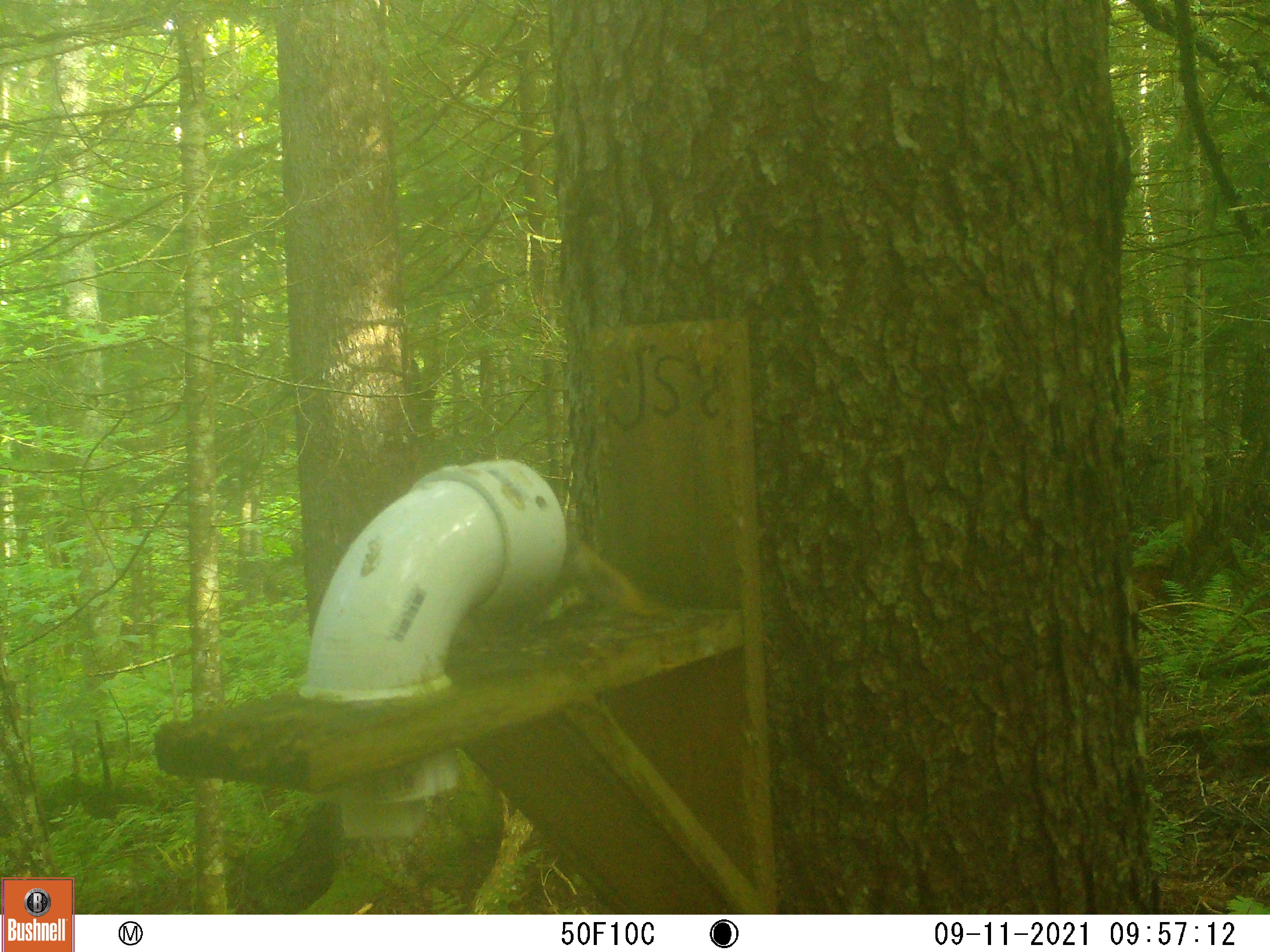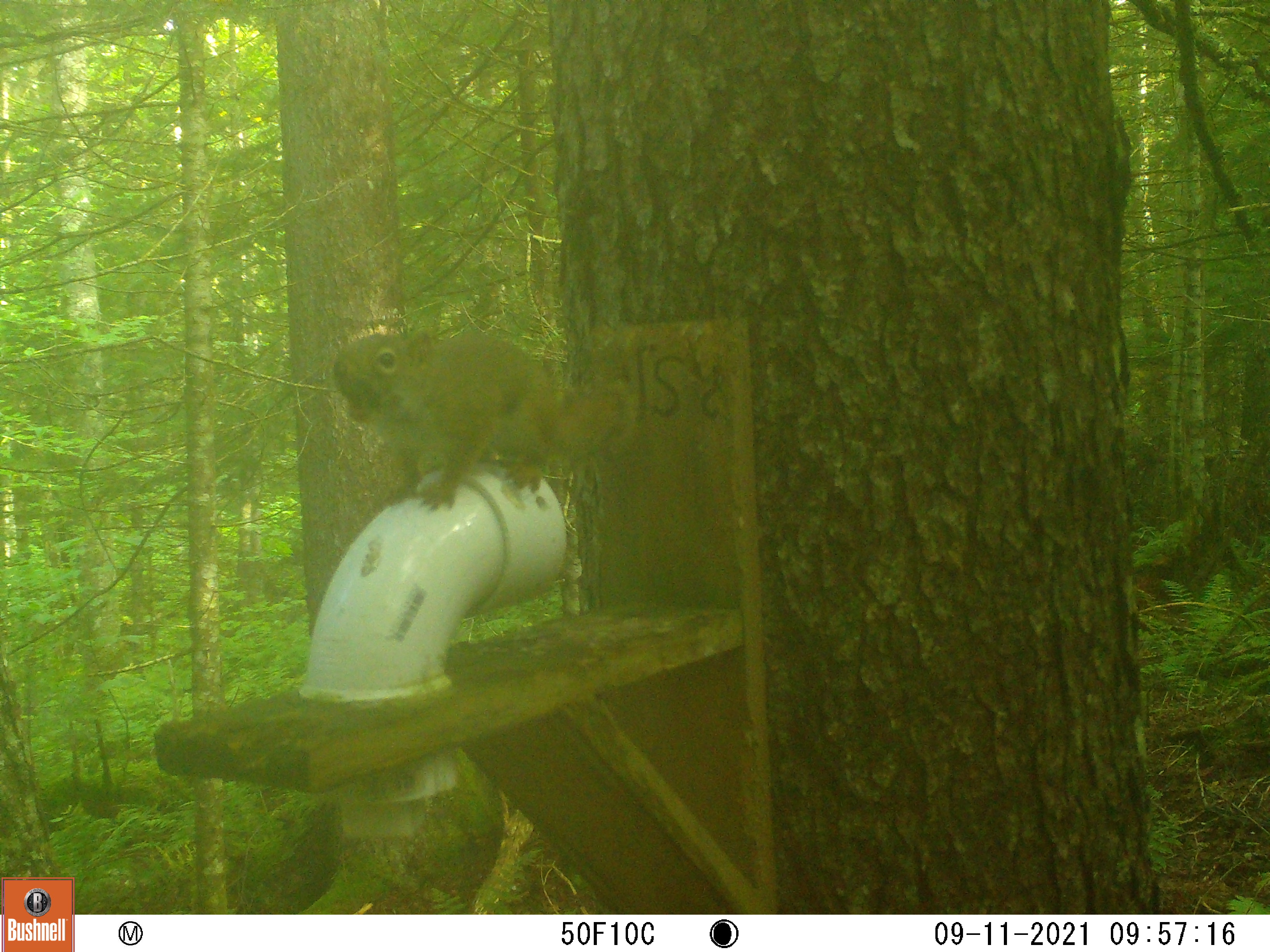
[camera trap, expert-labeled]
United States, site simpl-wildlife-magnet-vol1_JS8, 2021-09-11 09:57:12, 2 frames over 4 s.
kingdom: Animalia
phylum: Chordata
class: Mammalia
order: Rodentia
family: Sciuridae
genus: Tamiasciurus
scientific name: Tamiasciurus hudsonicus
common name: red squirrel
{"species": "red squirrel (Tamiasciurus hudsonicus)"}